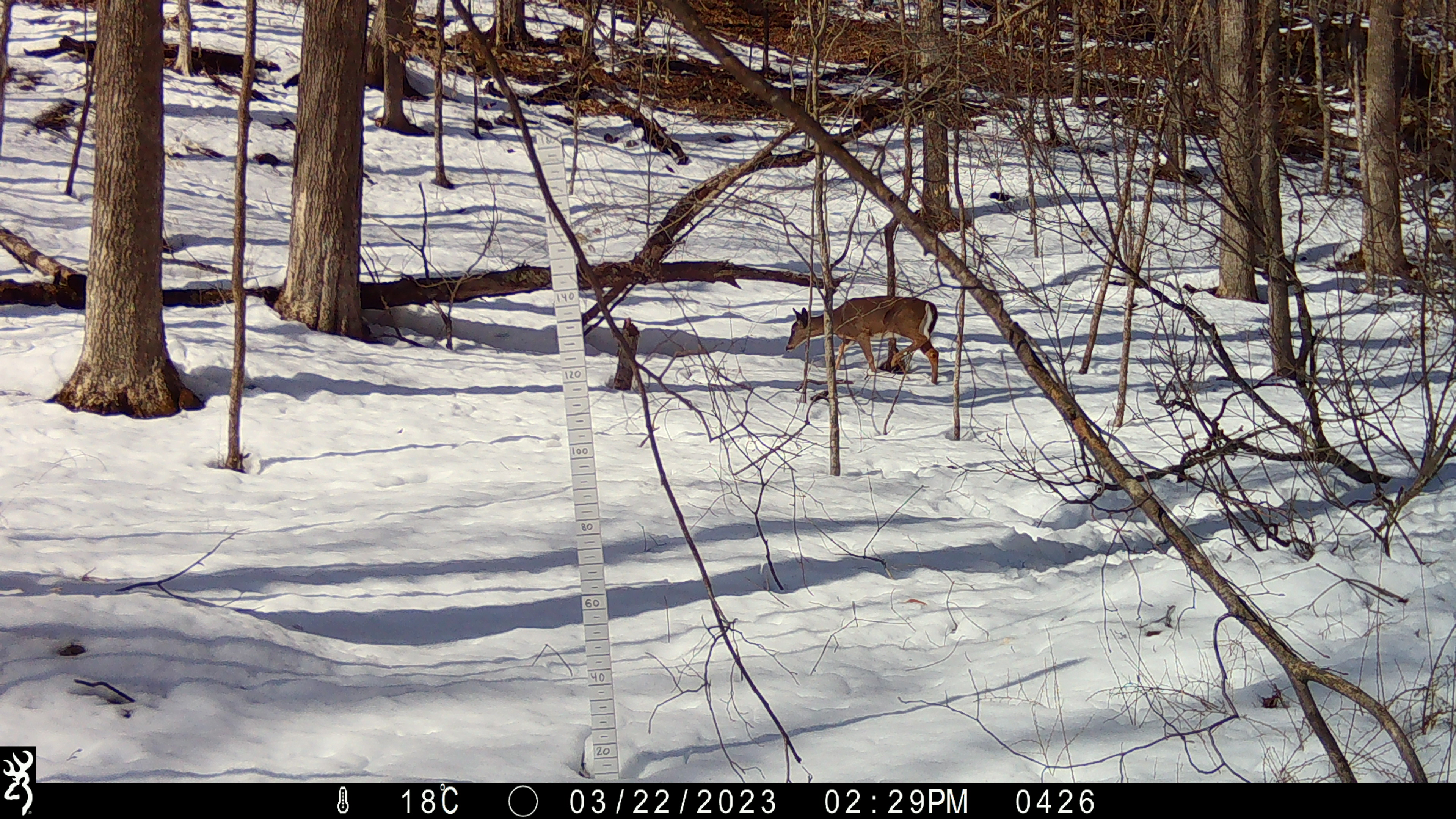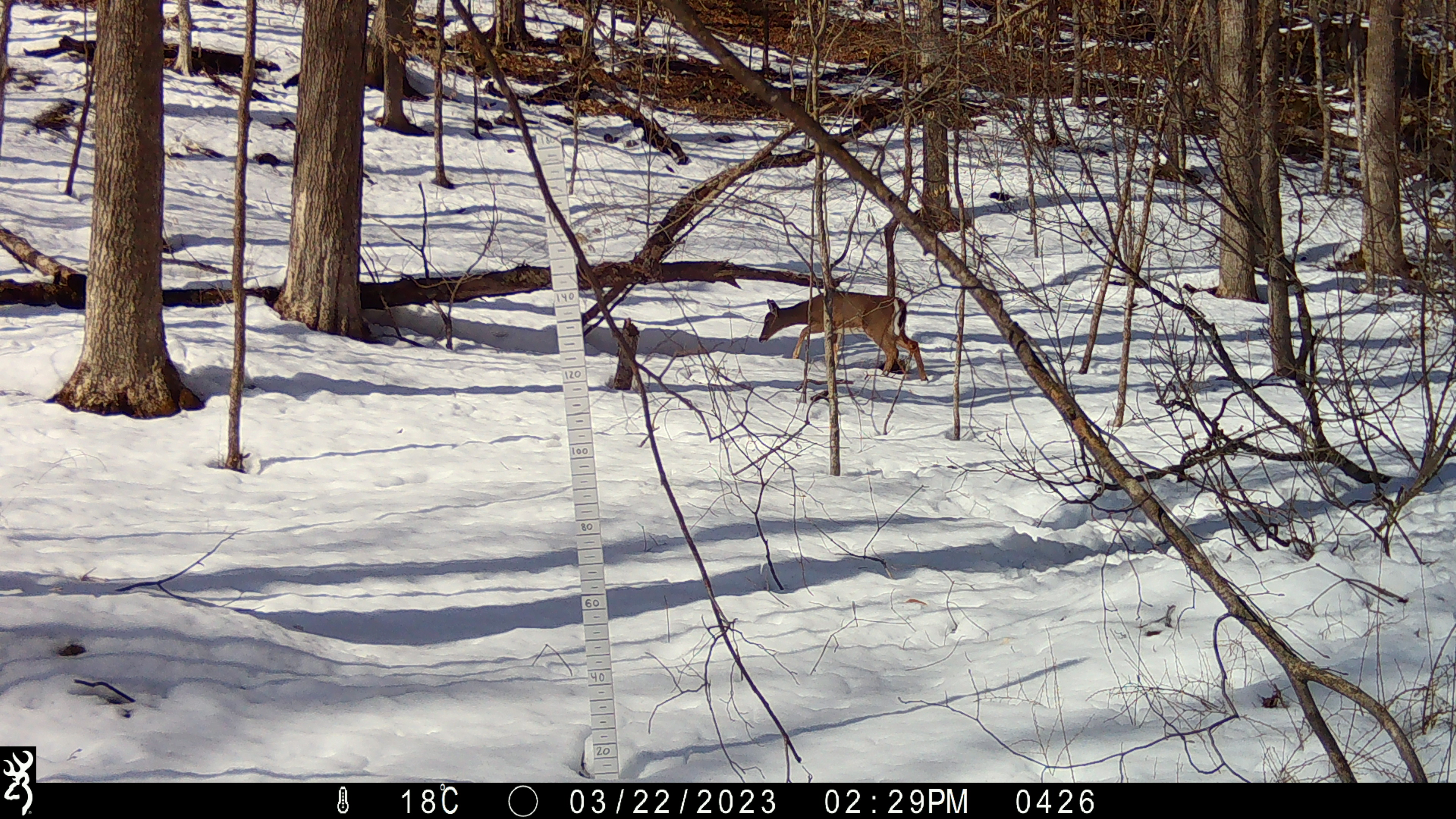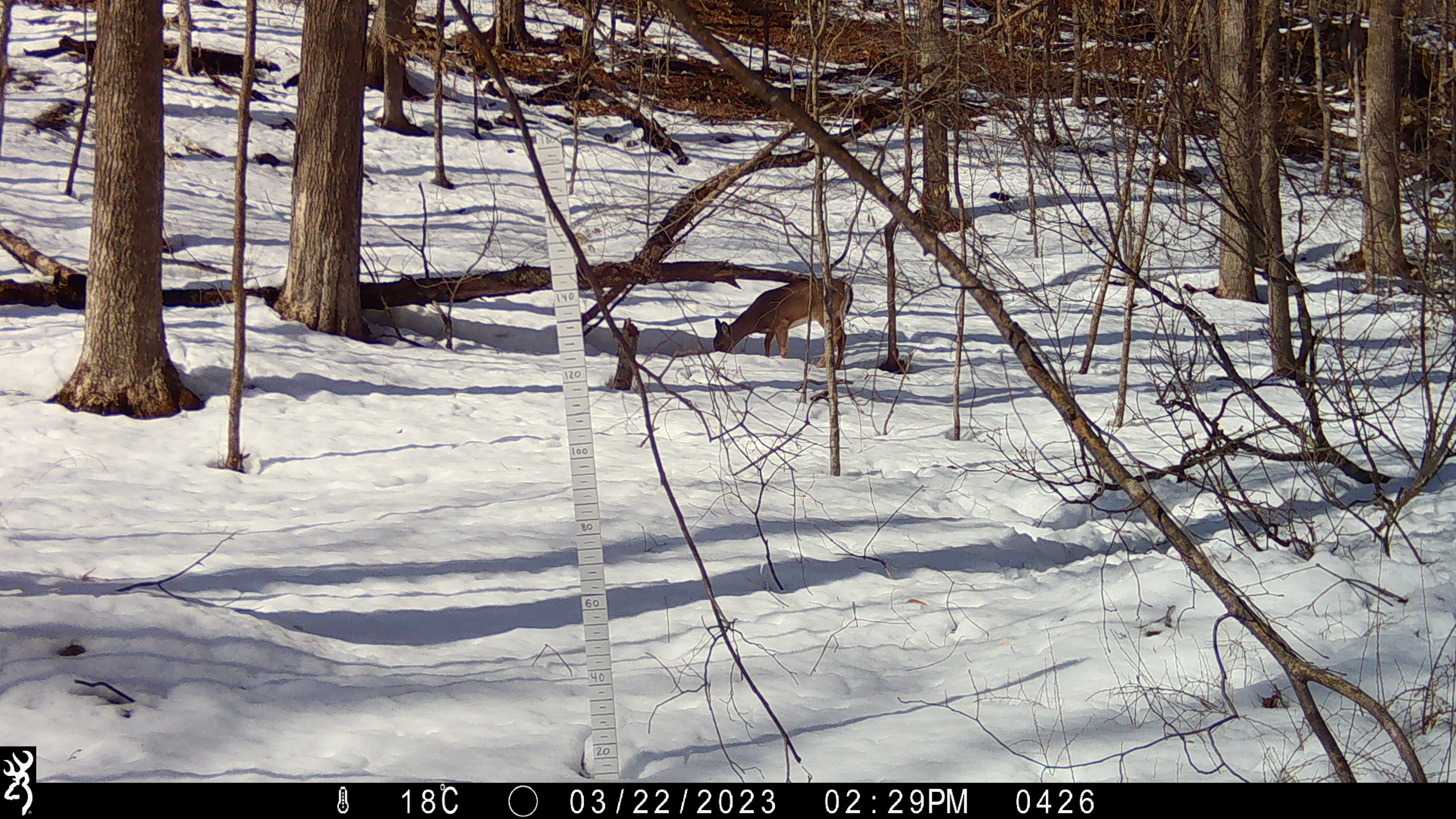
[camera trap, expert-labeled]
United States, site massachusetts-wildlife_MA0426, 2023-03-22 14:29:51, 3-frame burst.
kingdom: Animalia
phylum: Chordata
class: Mammalia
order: Artiodactyla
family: Cervidae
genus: Odocoileus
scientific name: Odocoileus virginianus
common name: white-tailed deer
White-tailed deer (Odocoileus virginianus).